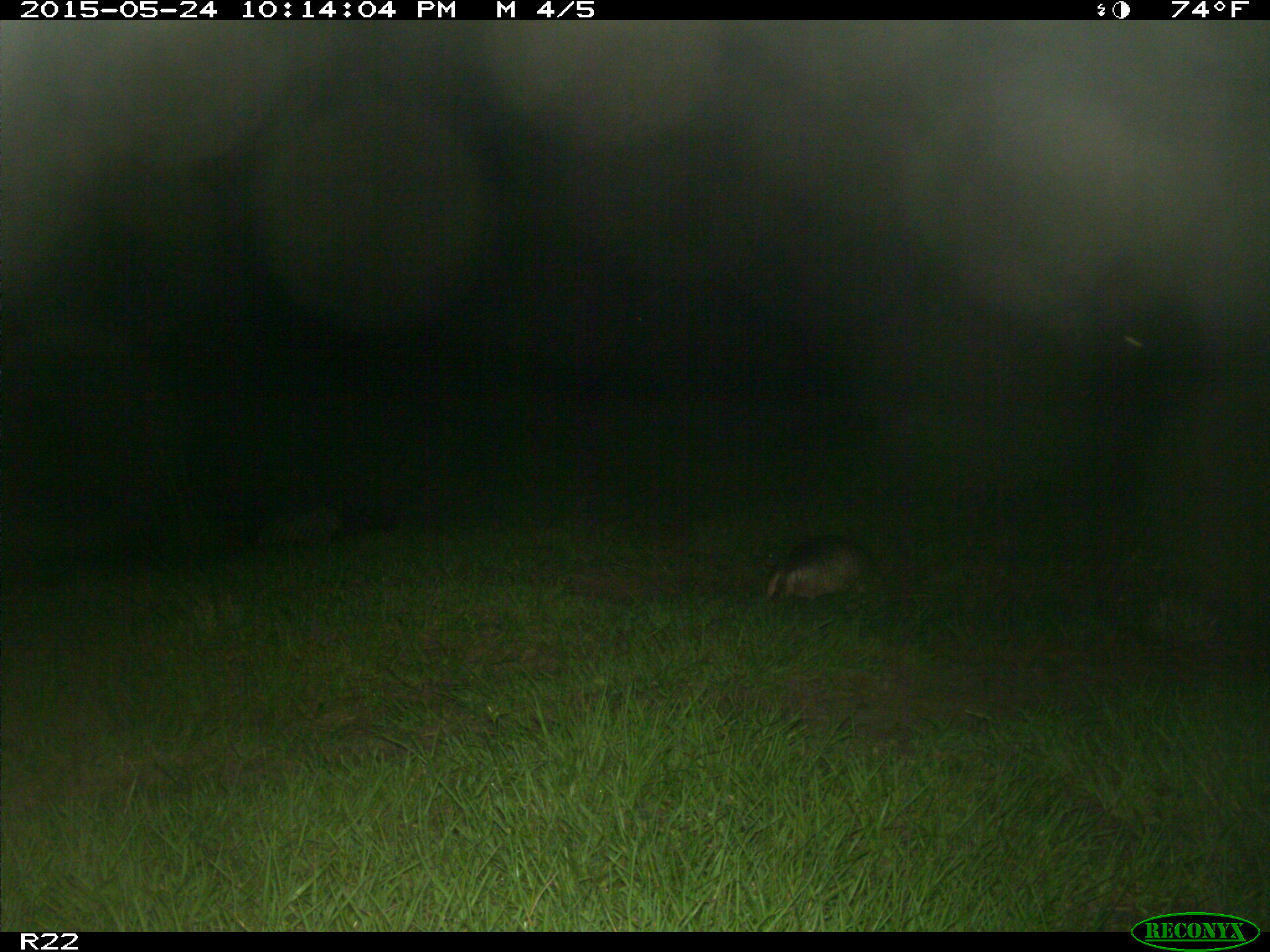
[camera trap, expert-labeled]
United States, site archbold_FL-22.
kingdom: Animalia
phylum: Chordata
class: Mammalia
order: Artiodactyla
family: Bovidae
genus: Bos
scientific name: Bos taurus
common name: domestic cow